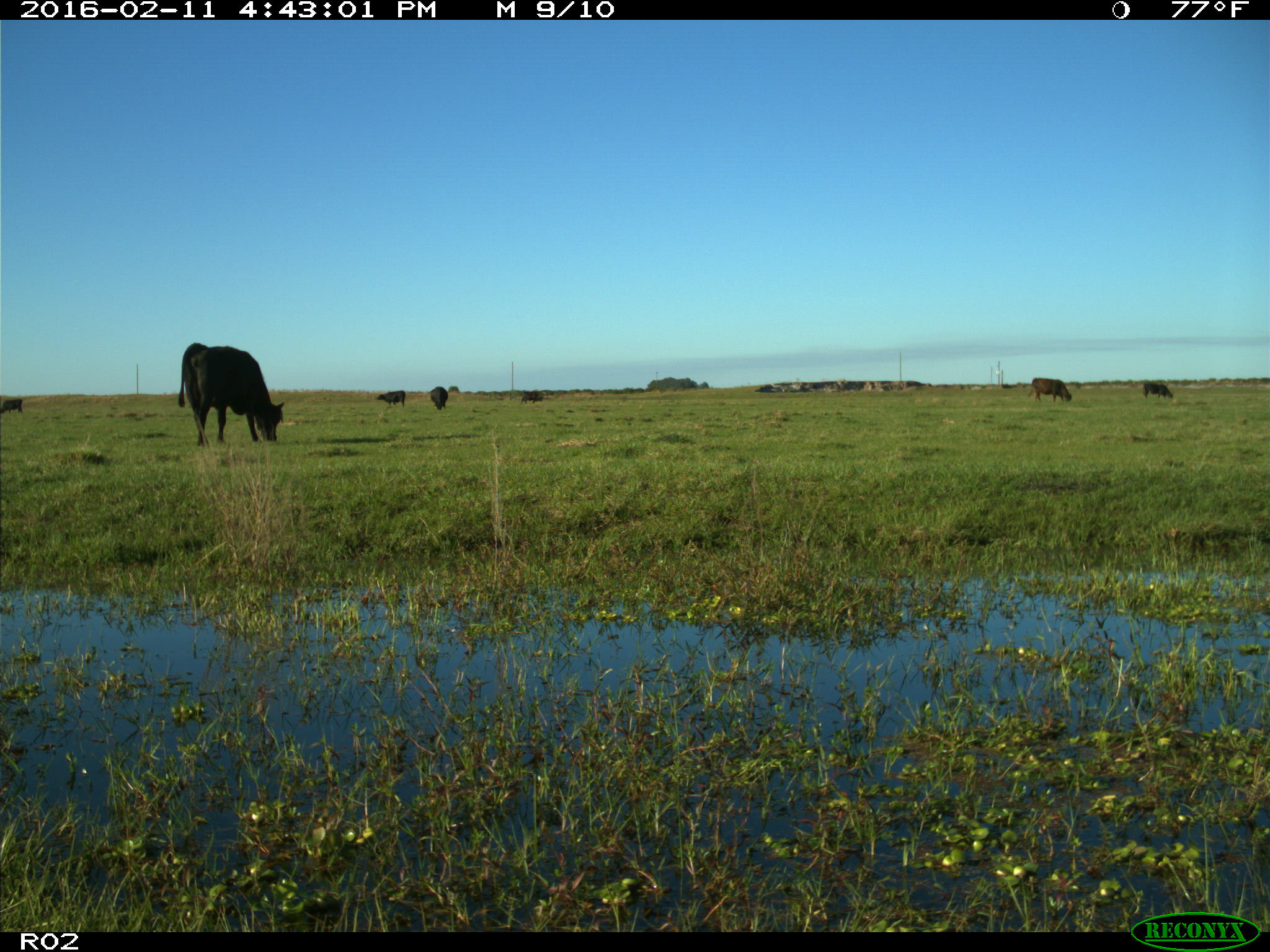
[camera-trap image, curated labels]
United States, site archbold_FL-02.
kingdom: Animalia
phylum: Chordata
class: Mammalia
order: Artiodactyla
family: Bovidae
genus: Bos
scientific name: Bos taurus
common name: domestic cow